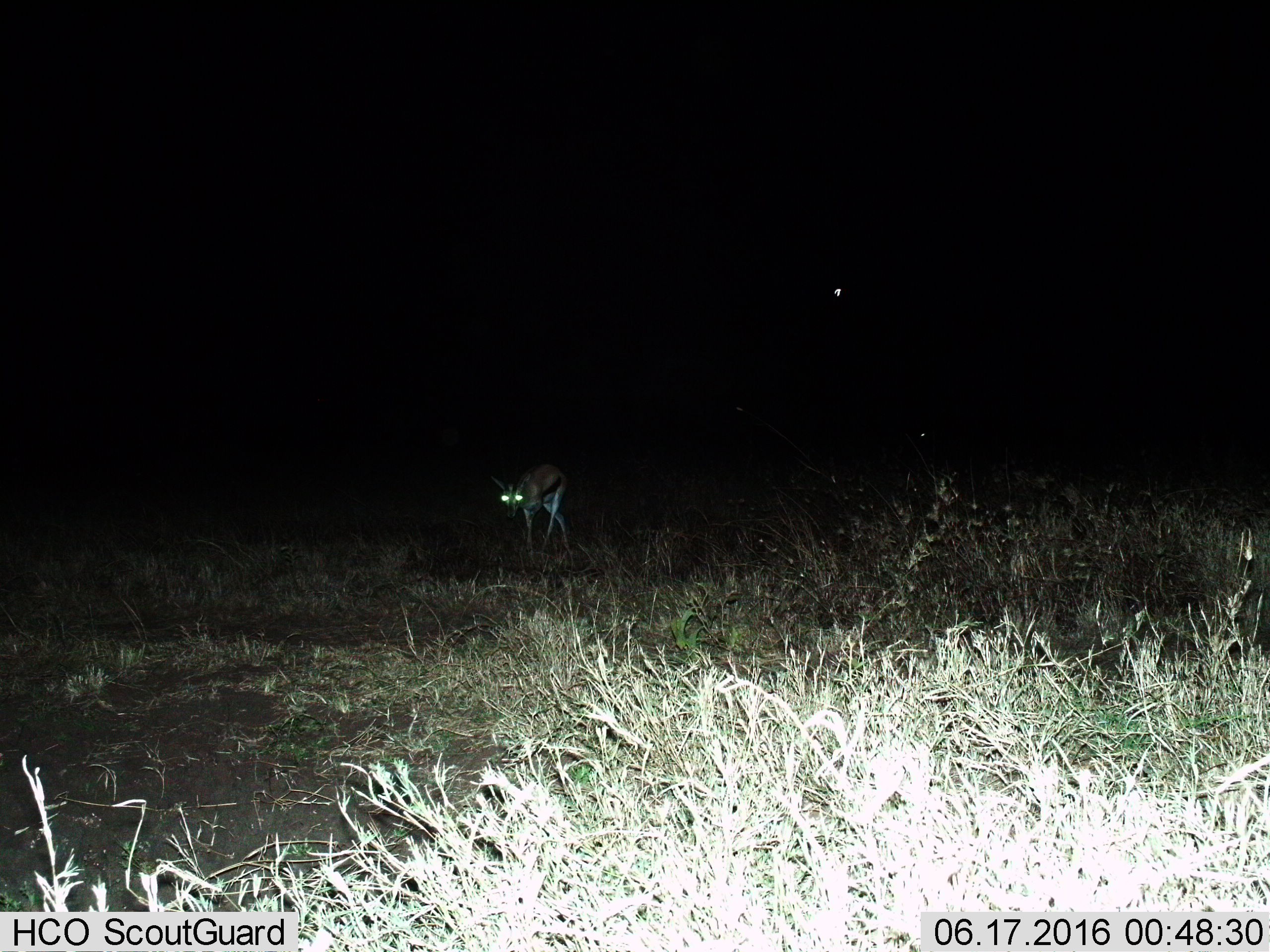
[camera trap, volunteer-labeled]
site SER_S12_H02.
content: unidentified animal